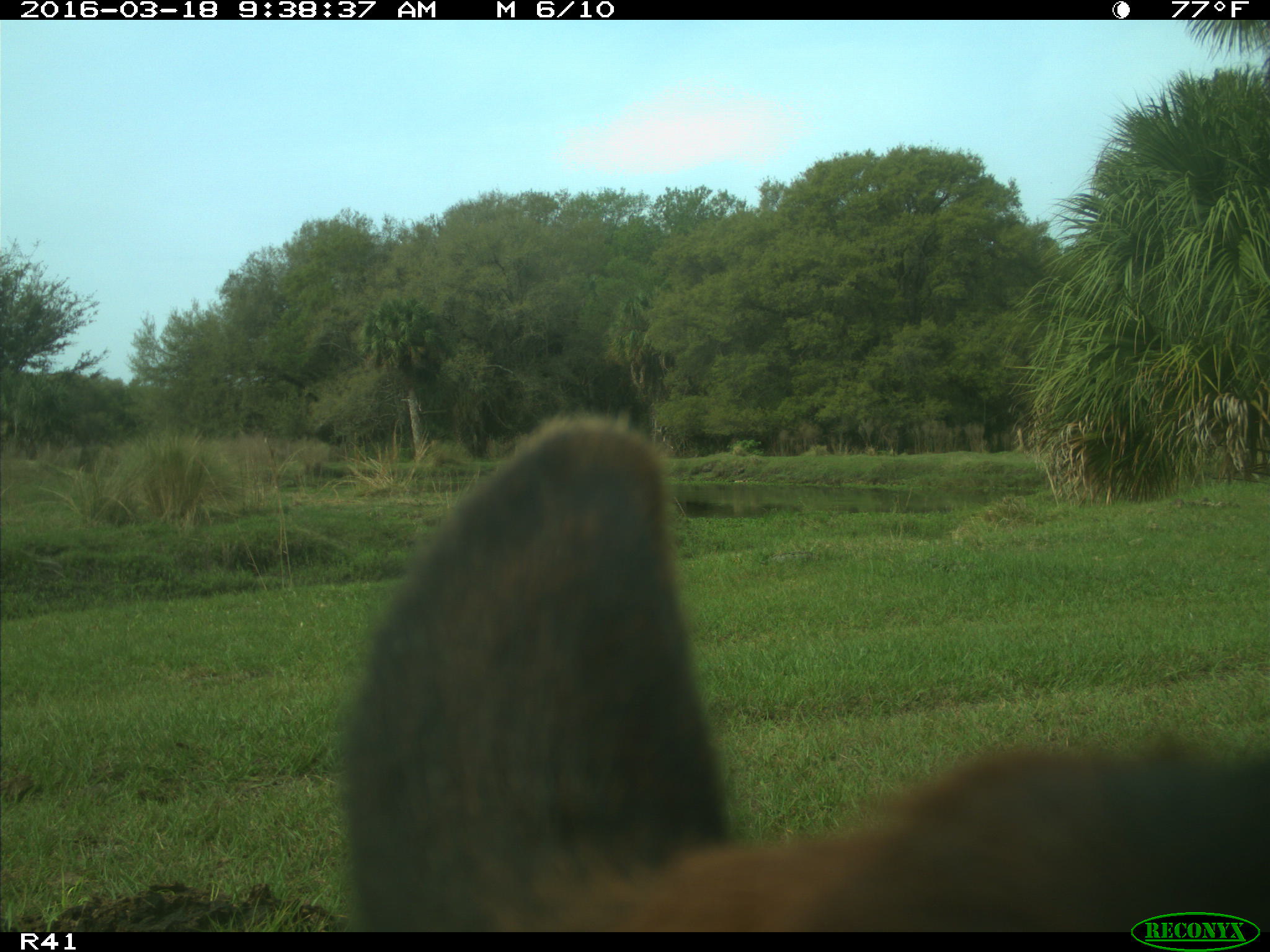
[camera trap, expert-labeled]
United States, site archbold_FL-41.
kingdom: Animalia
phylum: Chordata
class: Mammalia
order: Artiodactyla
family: Bovidae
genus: Bos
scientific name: Bos taurus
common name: domestic cow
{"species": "Bos taurus (domestic cow)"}